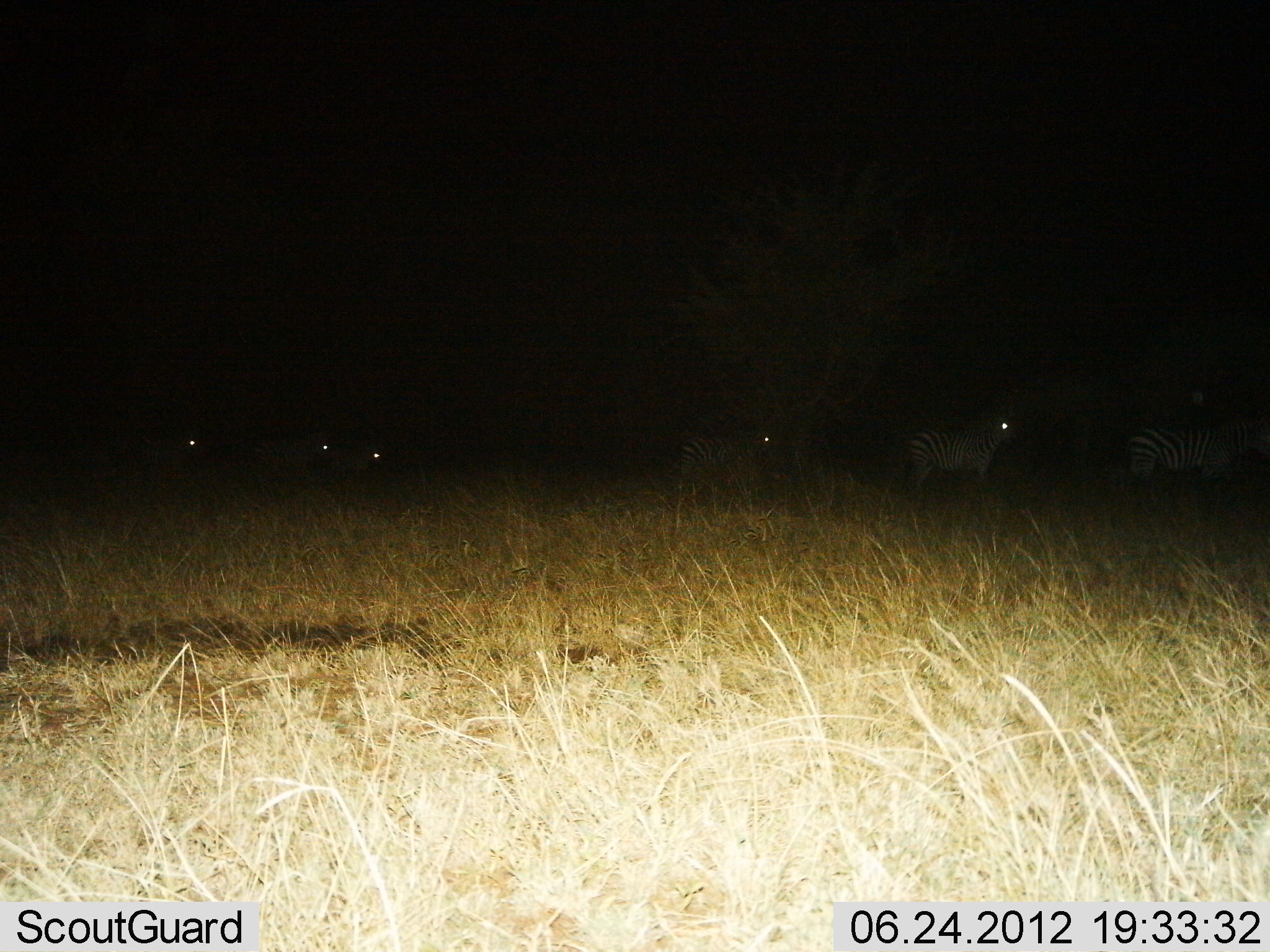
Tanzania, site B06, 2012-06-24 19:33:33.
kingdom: Animalia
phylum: Chordata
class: Mammalia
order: Perissodactyla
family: Equidae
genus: Equus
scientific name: Equus quagga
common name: plains zebra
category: zebra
Zebra (plains zebra) (Equus quagga), count 6. Behavior (volunteer vote fractions): standing 90%, resting 0%, moving 20%, interacting 0%. Young present (vote fraction): 0%. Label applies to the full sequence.